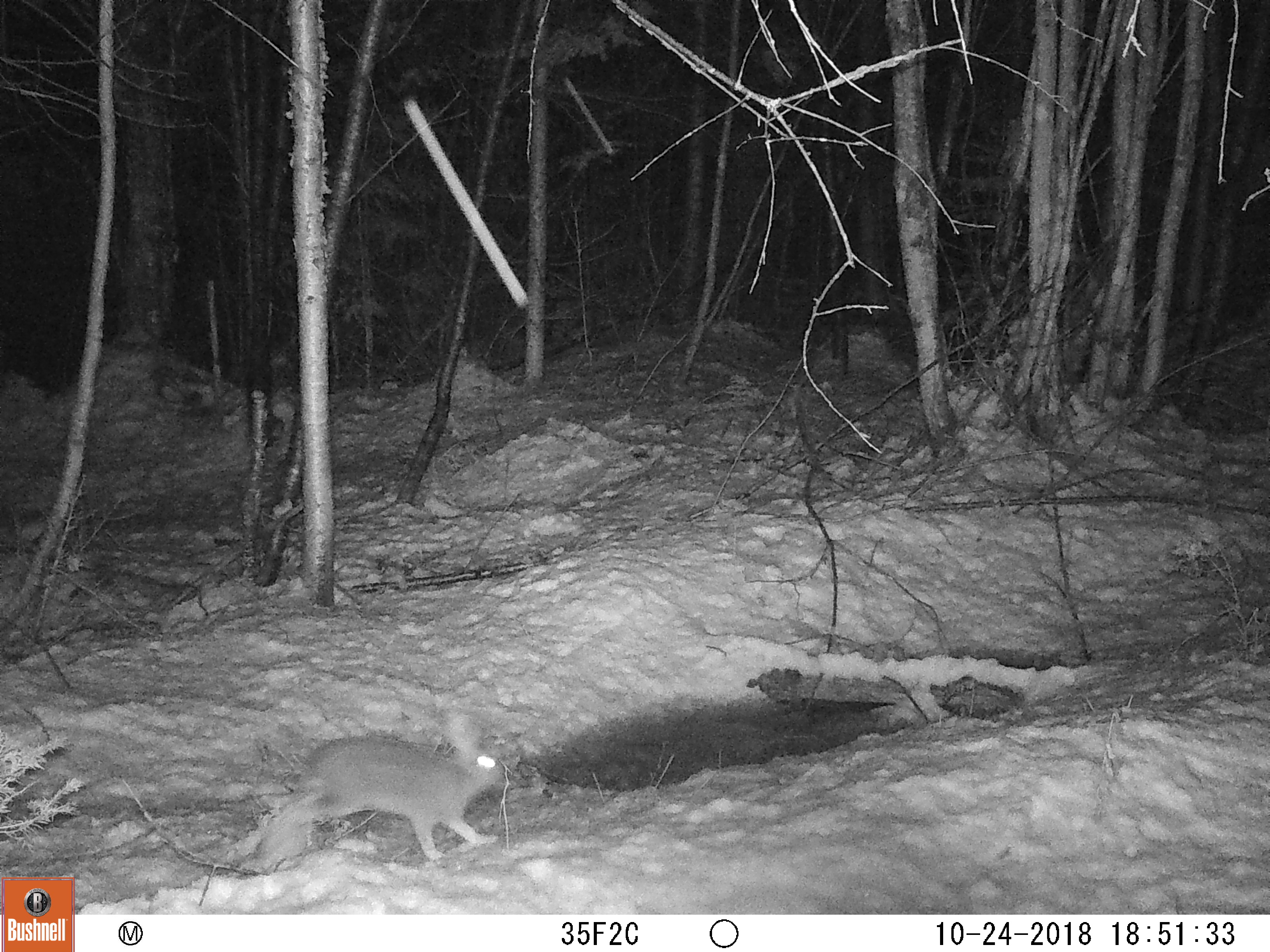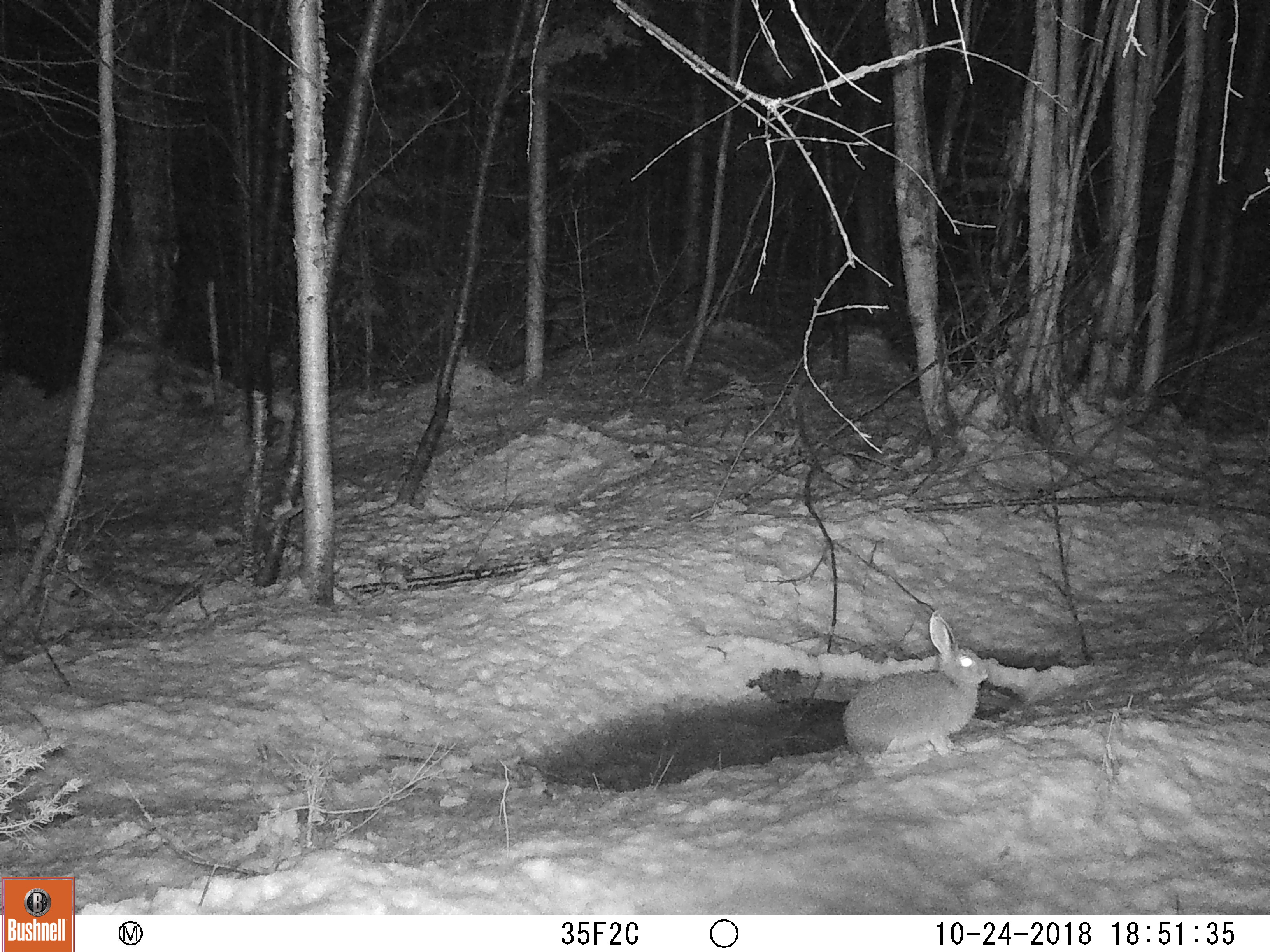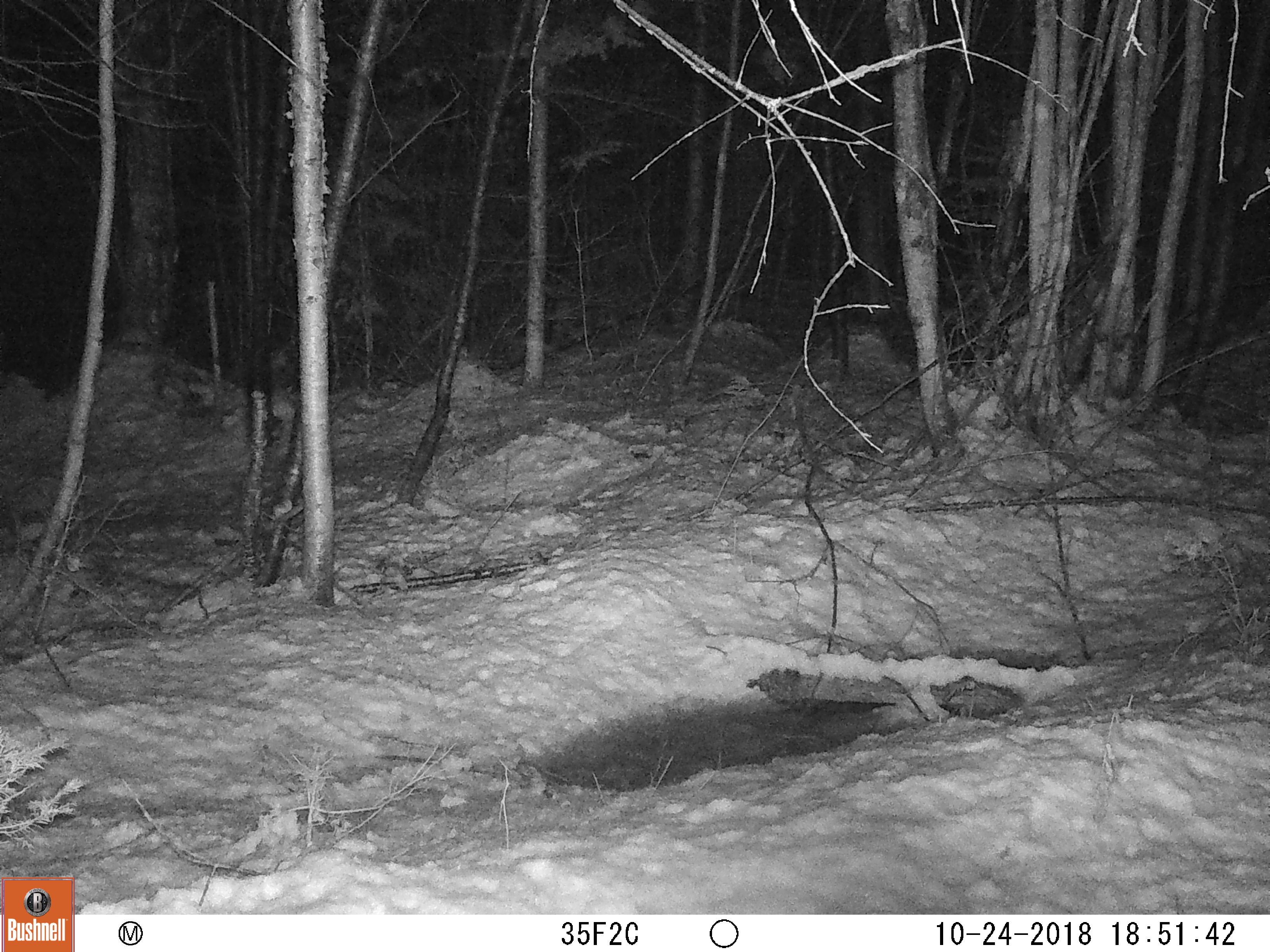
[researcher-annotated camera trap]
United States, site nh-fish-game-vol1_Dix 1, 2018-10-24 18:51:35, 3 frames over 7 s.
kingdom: Animalia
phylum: Chordata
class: Mammalia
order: Lagomorpha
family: Leporidae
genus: Lepus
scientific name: Lepus americanus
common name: snowshoe hare